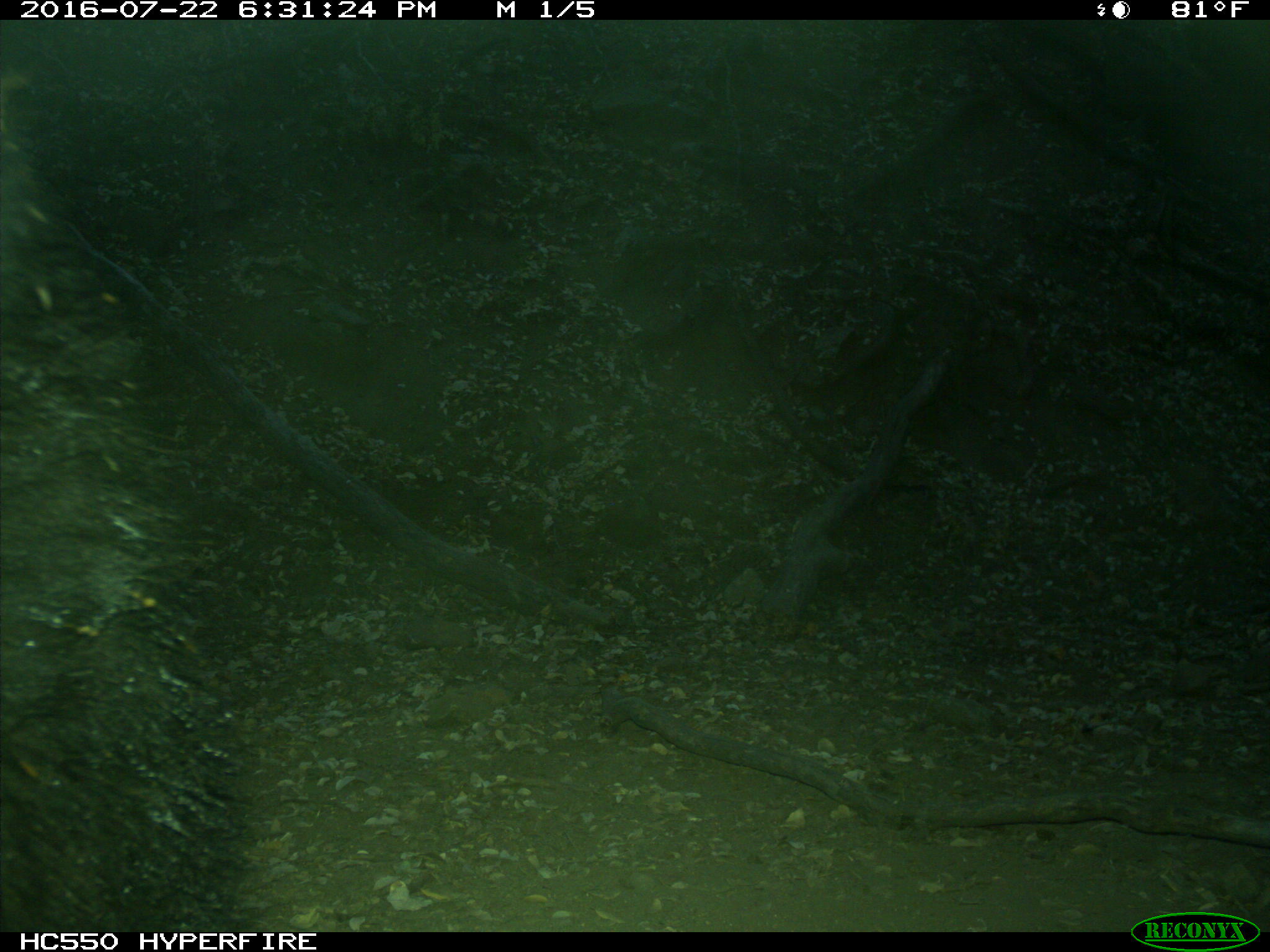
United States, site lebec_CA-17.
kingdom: Animalia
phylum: Chordata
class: Mammalia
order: Carnivora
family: Ursidae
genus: Ursus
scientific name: Ursus americanus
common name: american black bear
Ursus americanus (american black bear).